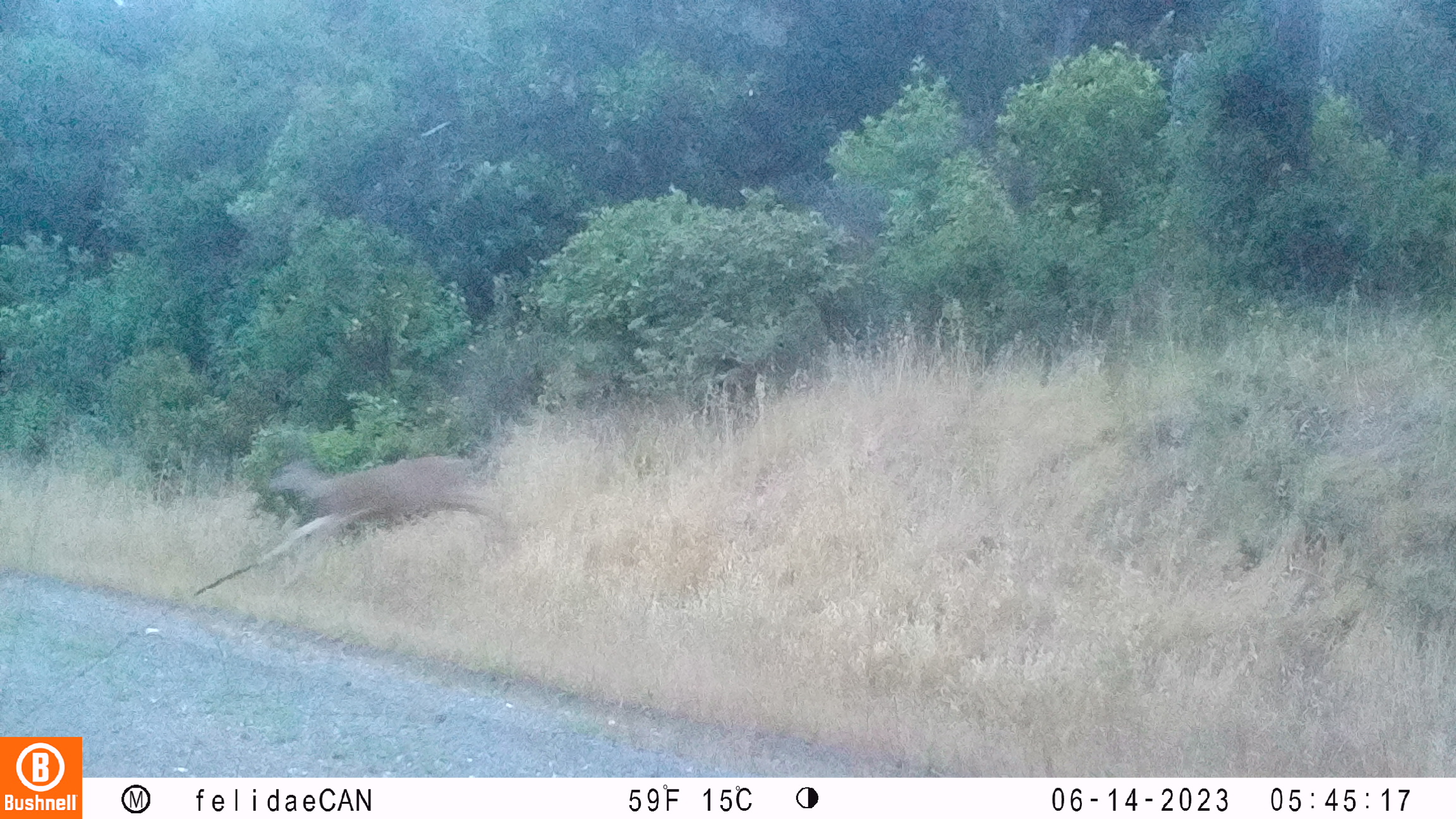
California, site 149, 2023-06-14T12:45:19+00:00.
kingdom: Animalia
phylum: Chordata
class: Mammalia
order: Artiodactyla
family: Cervidae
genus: Odocoileus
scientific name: Odocoileus hemionus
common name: mule deer